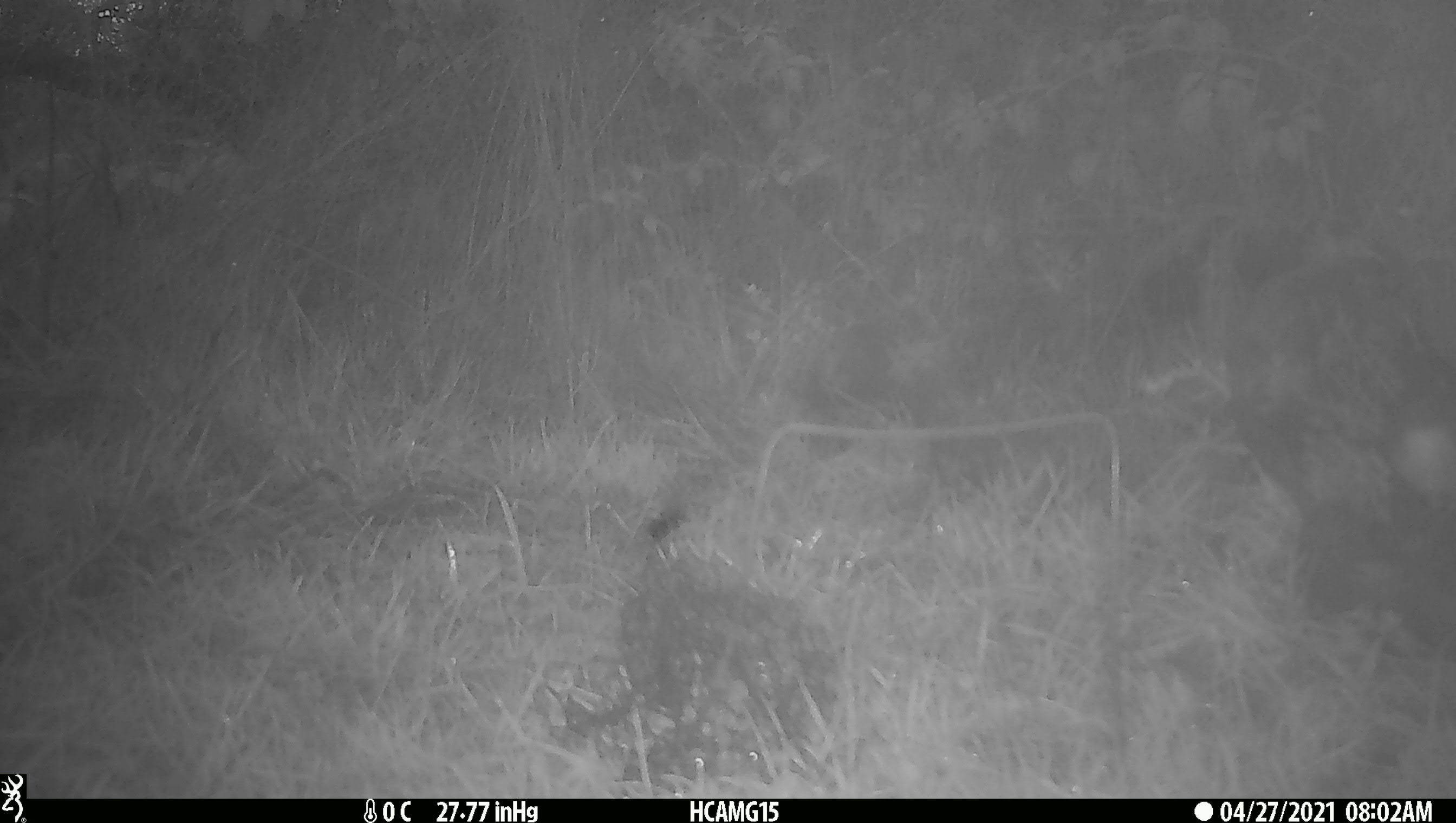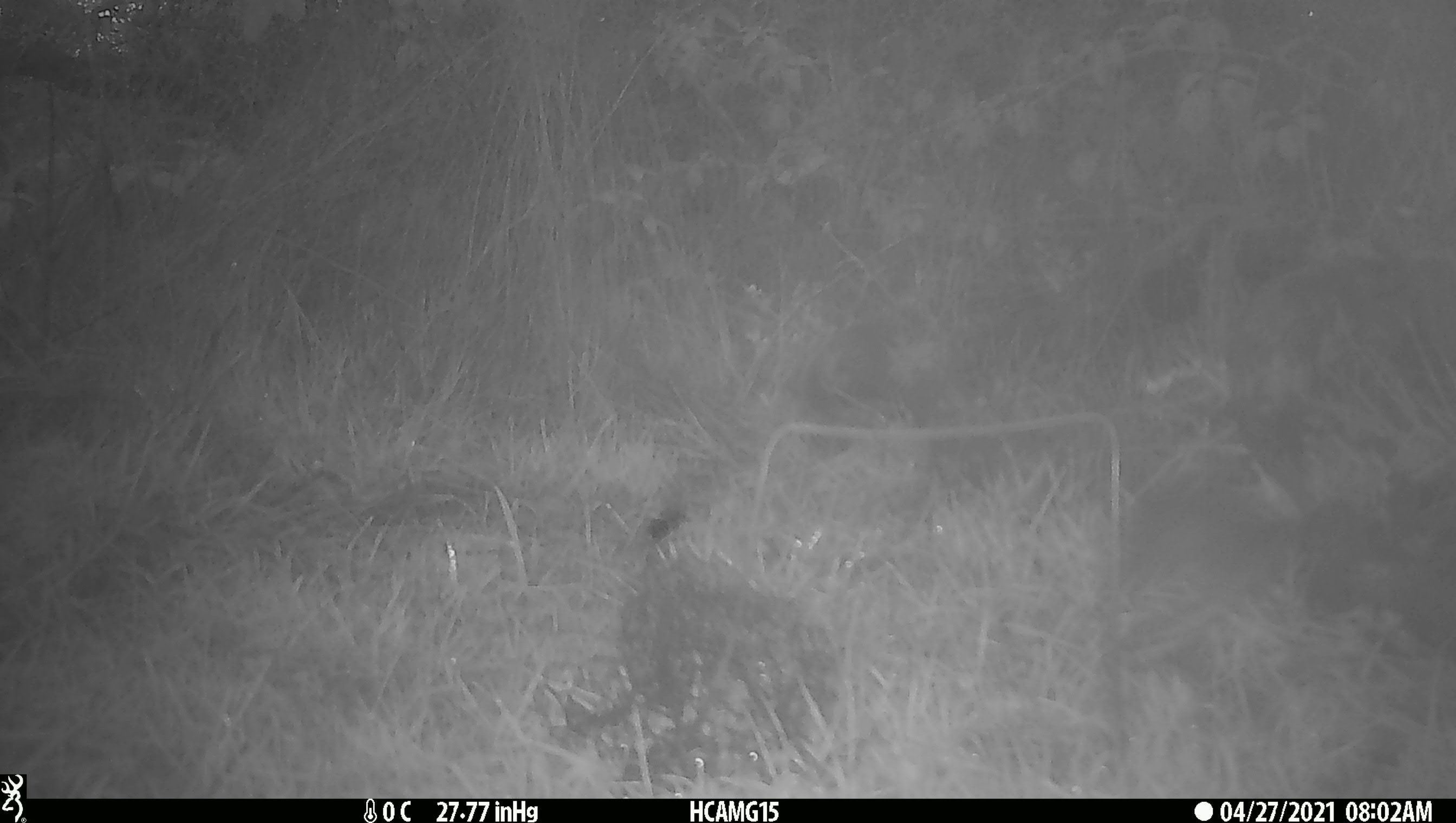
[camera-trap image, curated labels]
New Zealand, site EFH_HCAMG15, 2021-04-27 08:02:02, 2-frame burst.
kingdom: Animalia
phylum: Chordata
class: Aves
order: Passeriformes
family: Petroicidae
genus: Petroica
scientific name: Petroica australis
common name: new zealand robin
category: robin